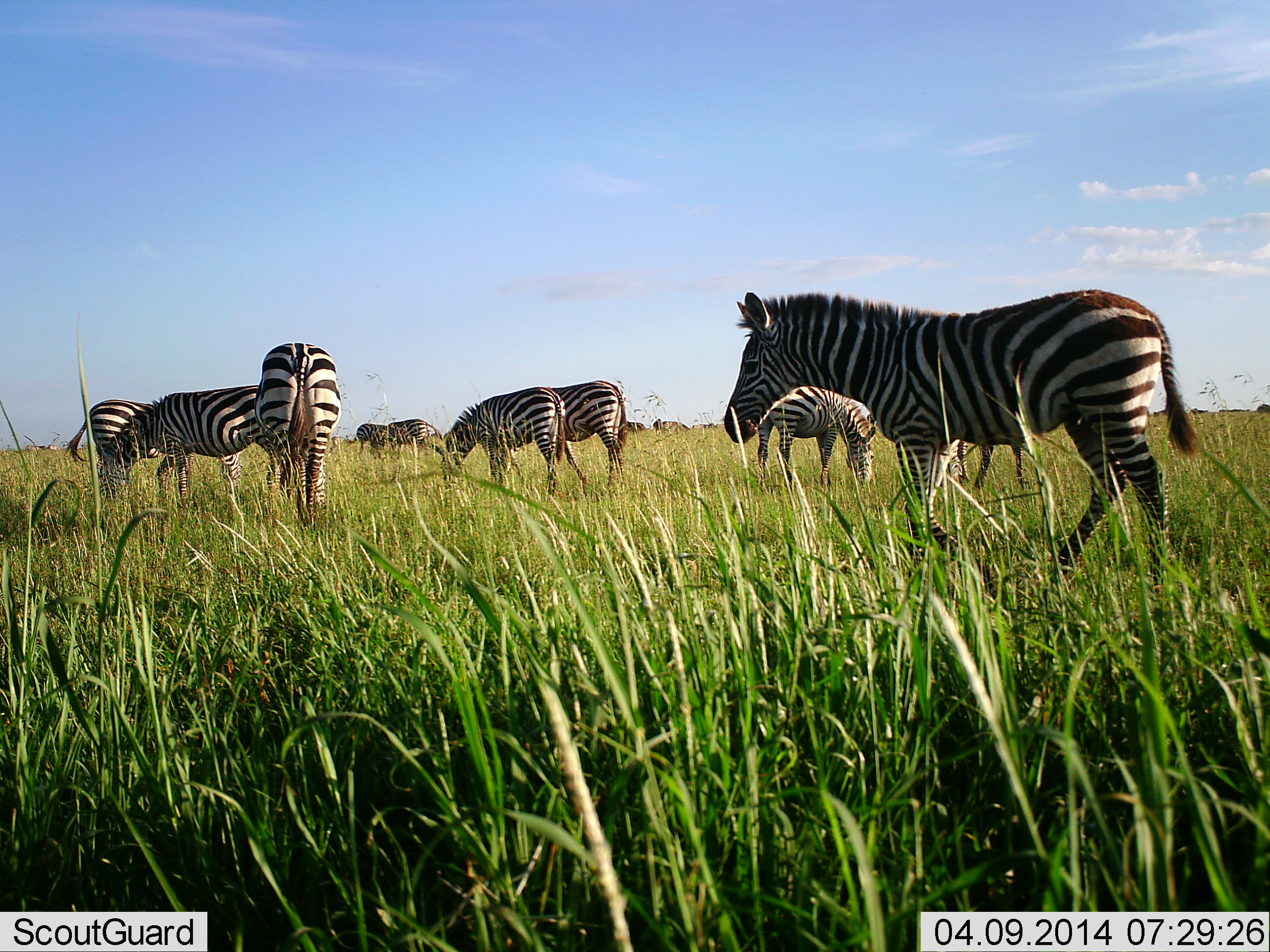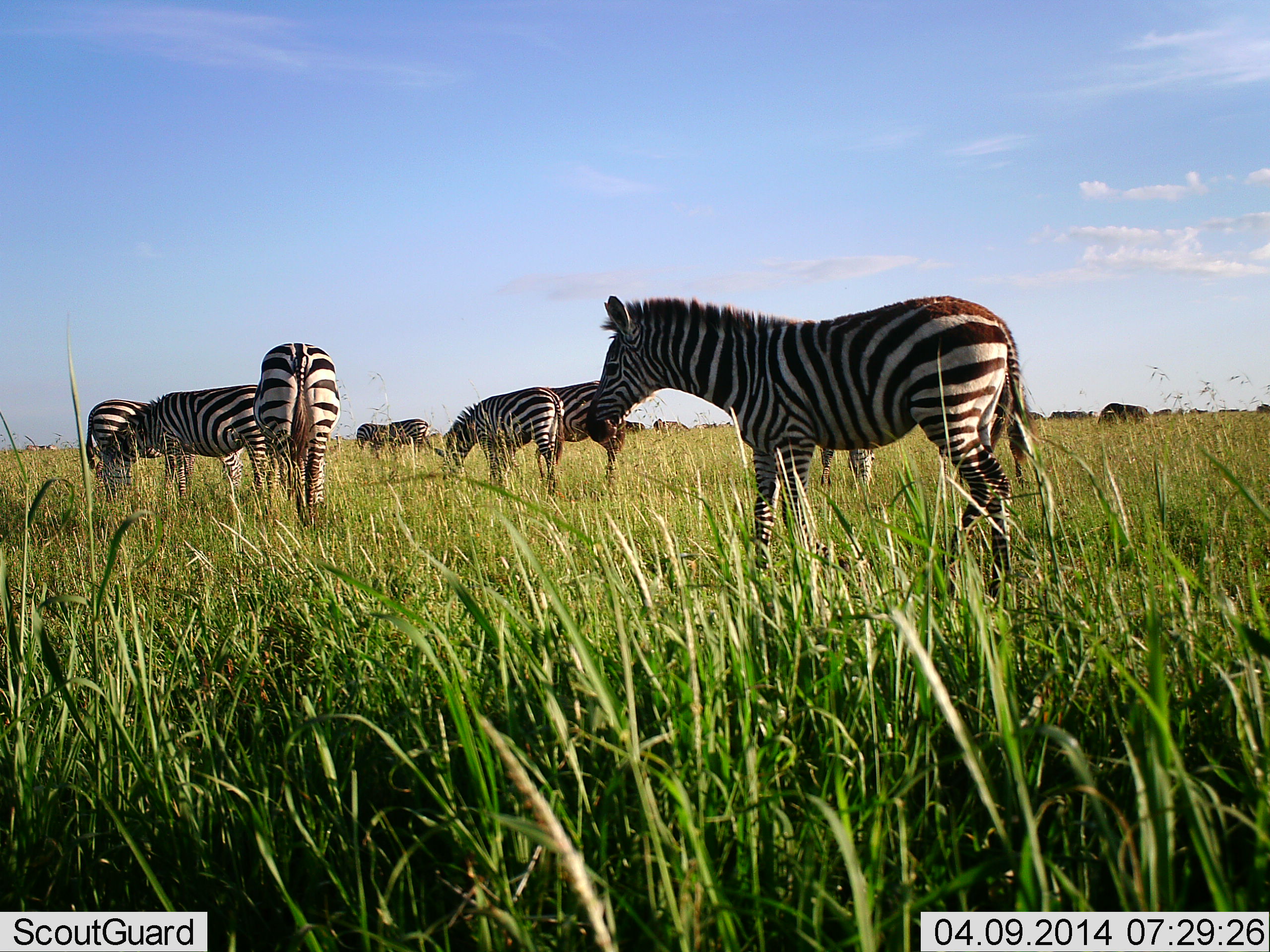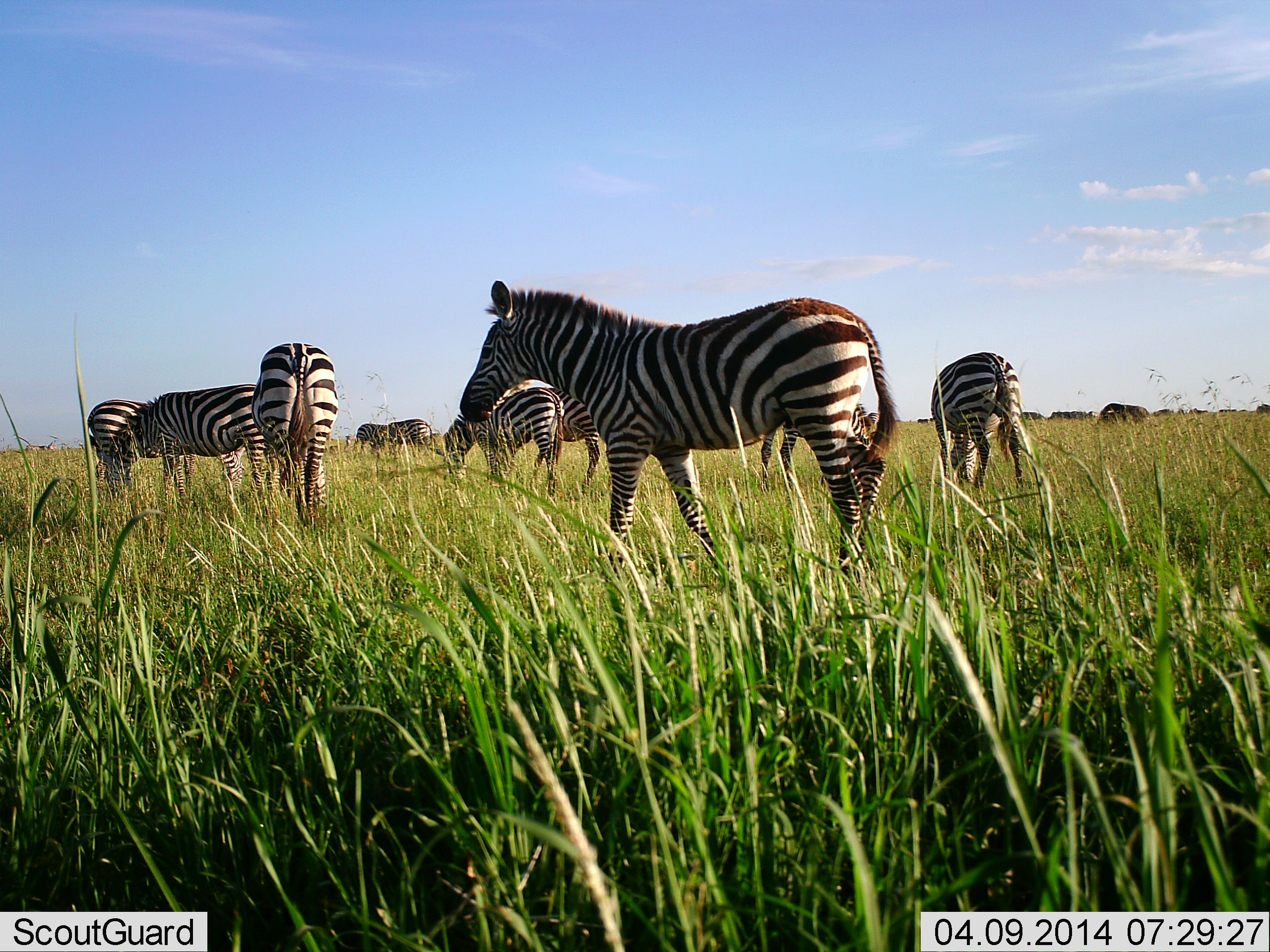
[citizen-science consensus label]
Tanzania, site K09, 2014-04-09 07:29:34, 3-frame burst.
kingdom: Animalia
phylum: Chordata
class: Mammalia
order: Perissodactyla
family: Equidae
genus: Equus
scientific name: Equus quagga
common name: plains zebra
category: zebra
Zebra (plains zebra) (Equus quagga), count 9. Behavior (volunteer vote fractions): standing 62%, resting 0%, moving 62%, interacting 0%. Young present (vote fraction): 0%. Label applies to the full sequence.